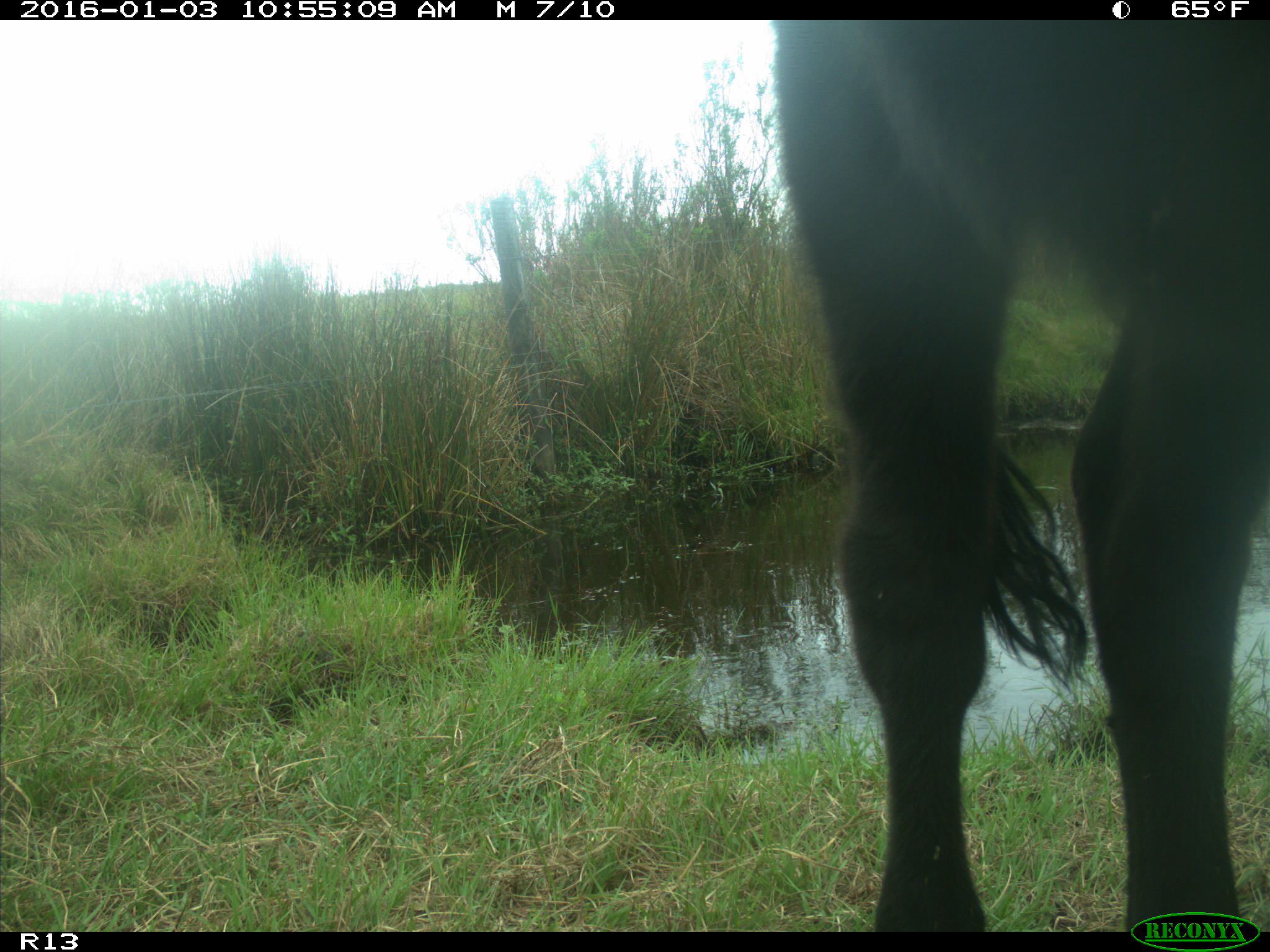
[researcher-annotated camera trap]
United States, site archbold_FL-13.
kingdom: Animalia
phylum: Chordata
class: Mammalia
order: Artiodactyla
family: Bovidae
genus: Bos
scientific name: Bos taurus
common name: domestic cow